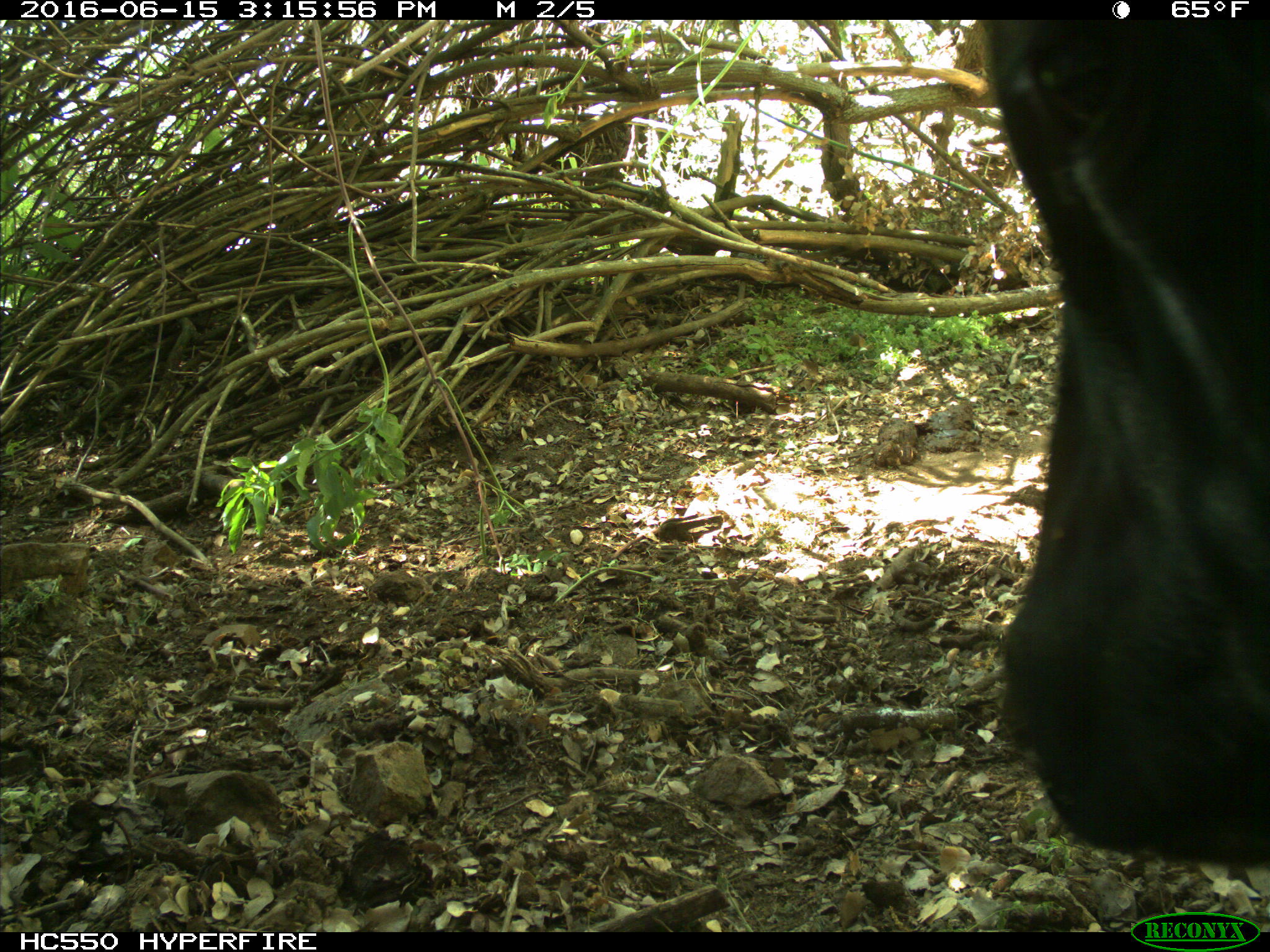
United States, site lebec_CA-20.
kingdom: Animalia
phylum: Chordata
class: Mammalia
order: Artiodactyla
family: Bovidae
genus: Bos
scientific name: Bos taurus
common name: domestic cow